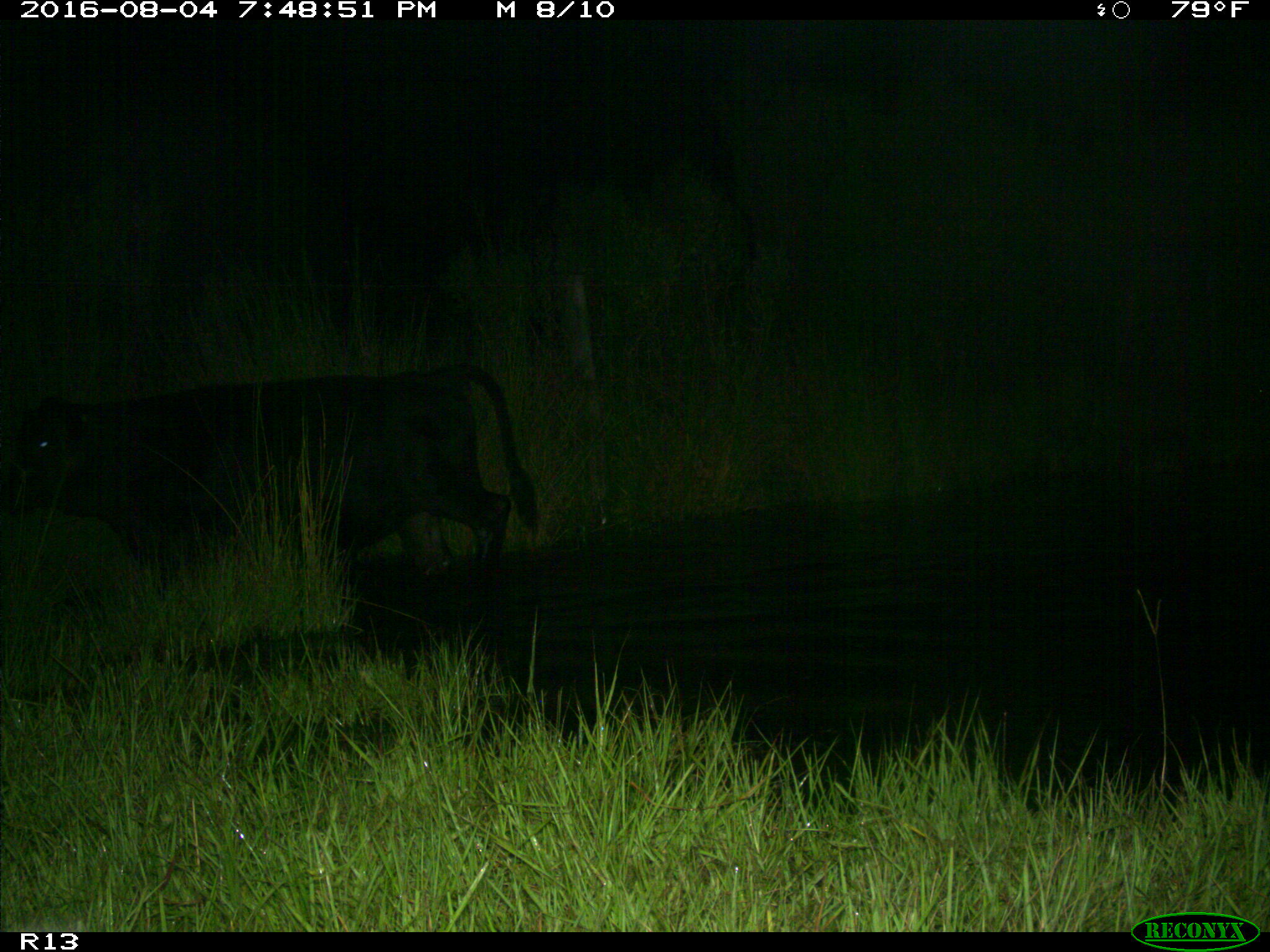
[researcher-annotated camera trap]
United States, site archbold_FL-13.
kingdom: Animalia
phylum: Chordata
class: Mammalia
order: Artiodactyla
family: Bovidae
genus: Bos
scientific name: Bos taurus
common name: domestic cow